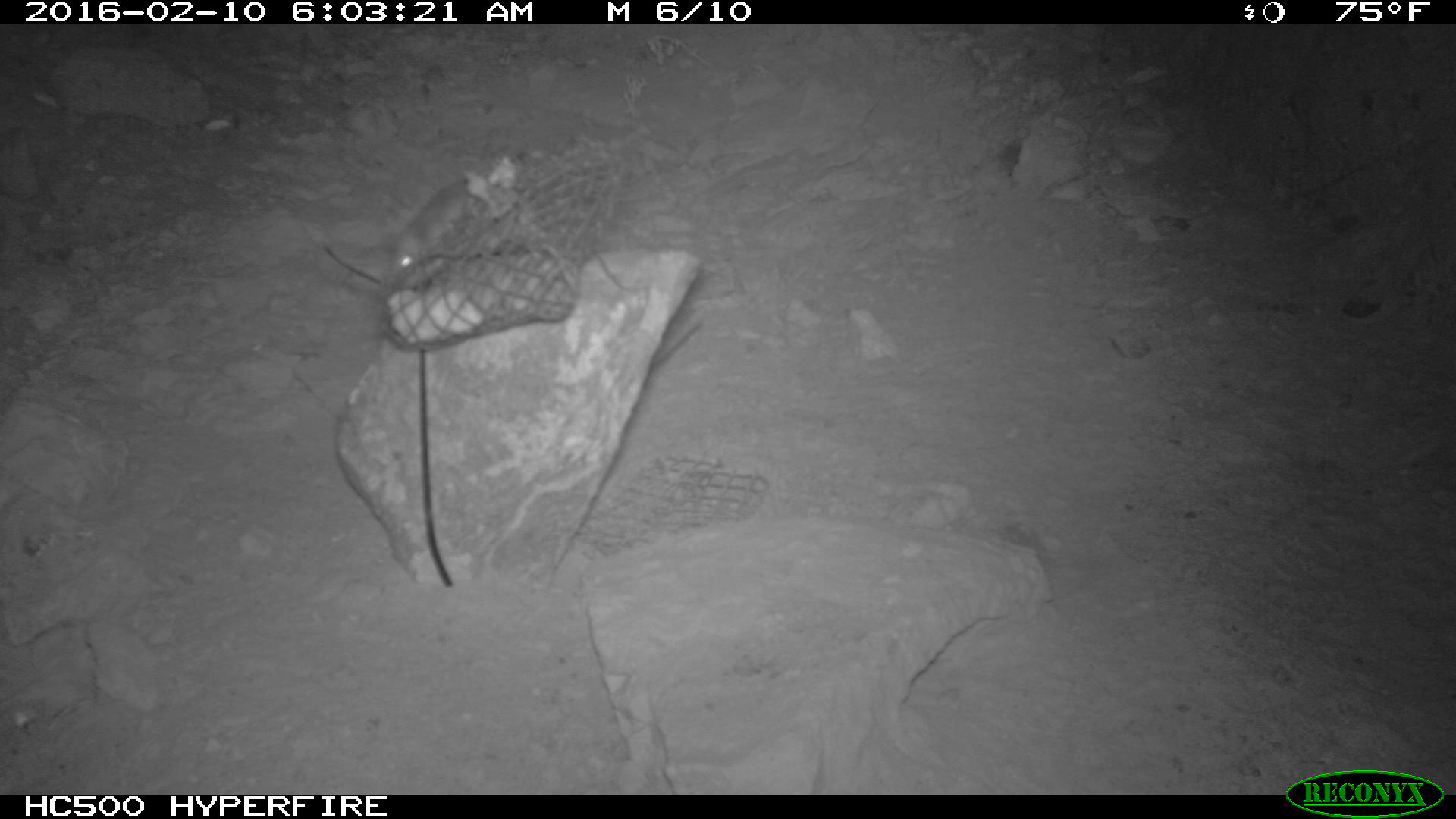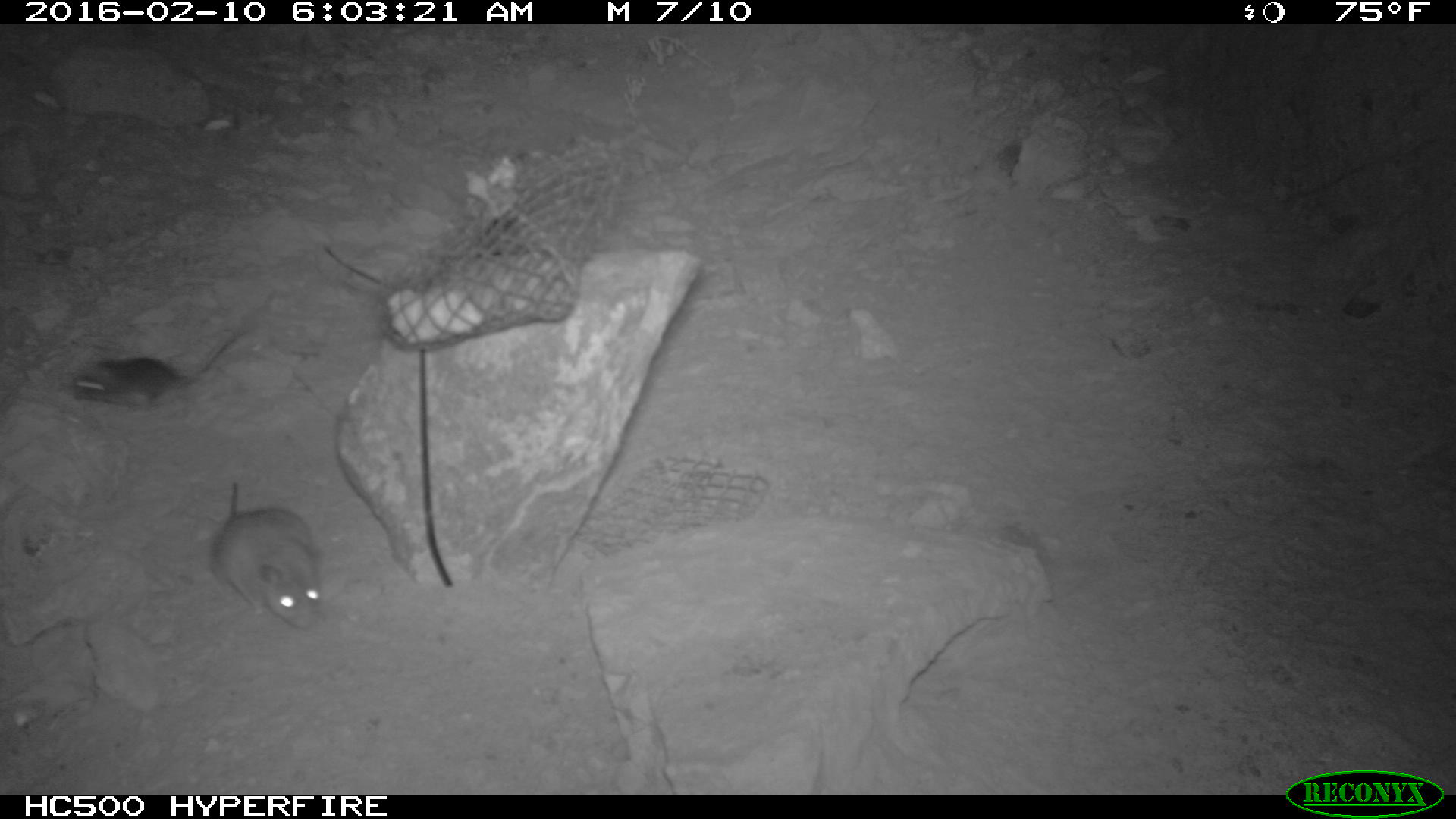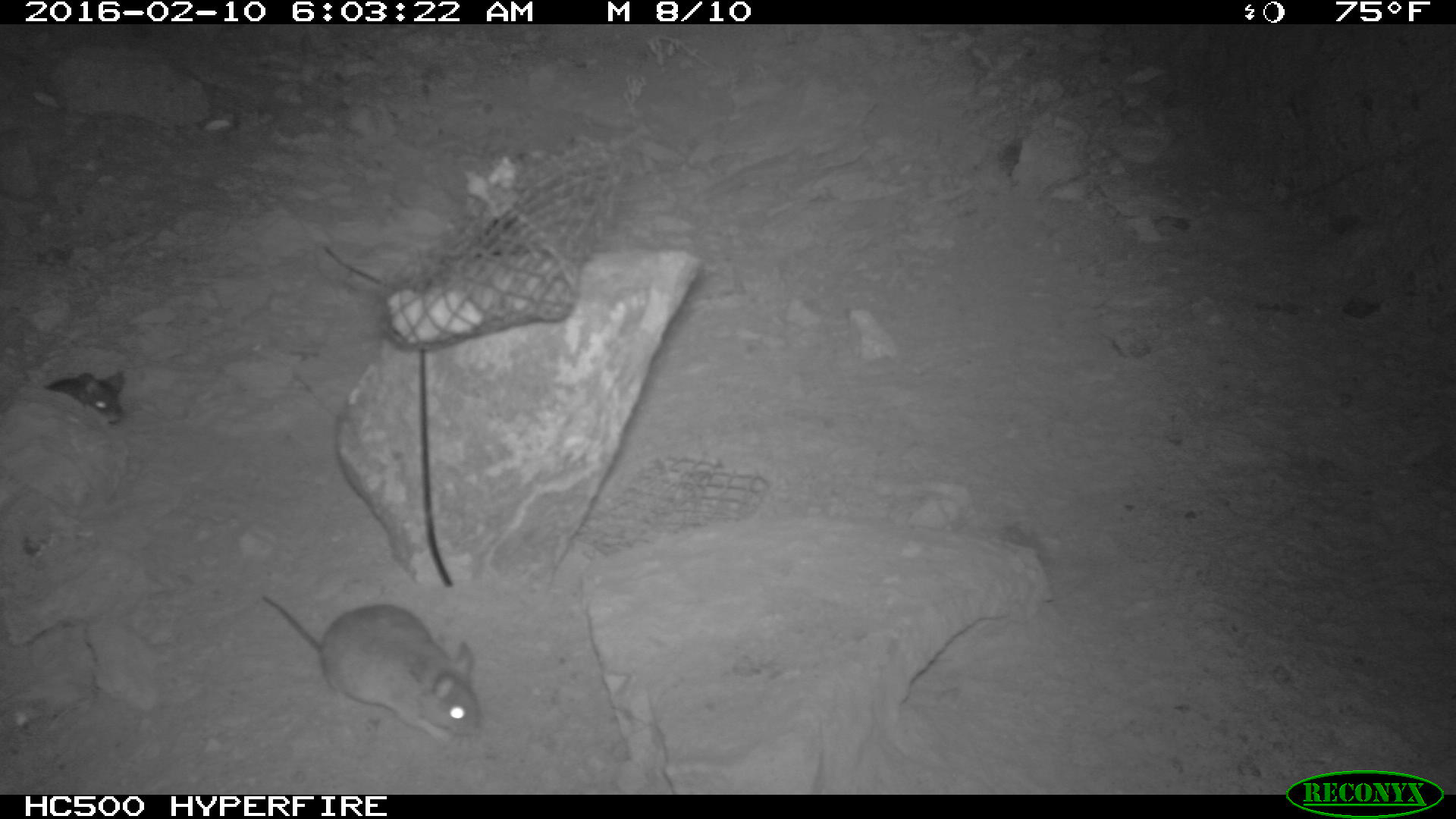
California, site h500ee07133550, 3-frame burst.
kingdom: Animalia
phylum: Chordata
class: Mammalia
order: Rodentia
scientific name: Rodentia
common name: rodent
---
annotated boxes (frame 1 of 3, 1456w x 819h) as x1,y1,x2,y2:
rodent: 386,180,475,281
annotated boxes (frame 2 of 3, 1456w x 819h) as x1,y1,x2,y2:
rodent: 206,483,322,628; 71,323,248,412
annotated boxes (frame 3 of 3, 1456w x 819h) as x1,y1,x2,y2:
rodent: 261,595,481,745; 46,372,124,423